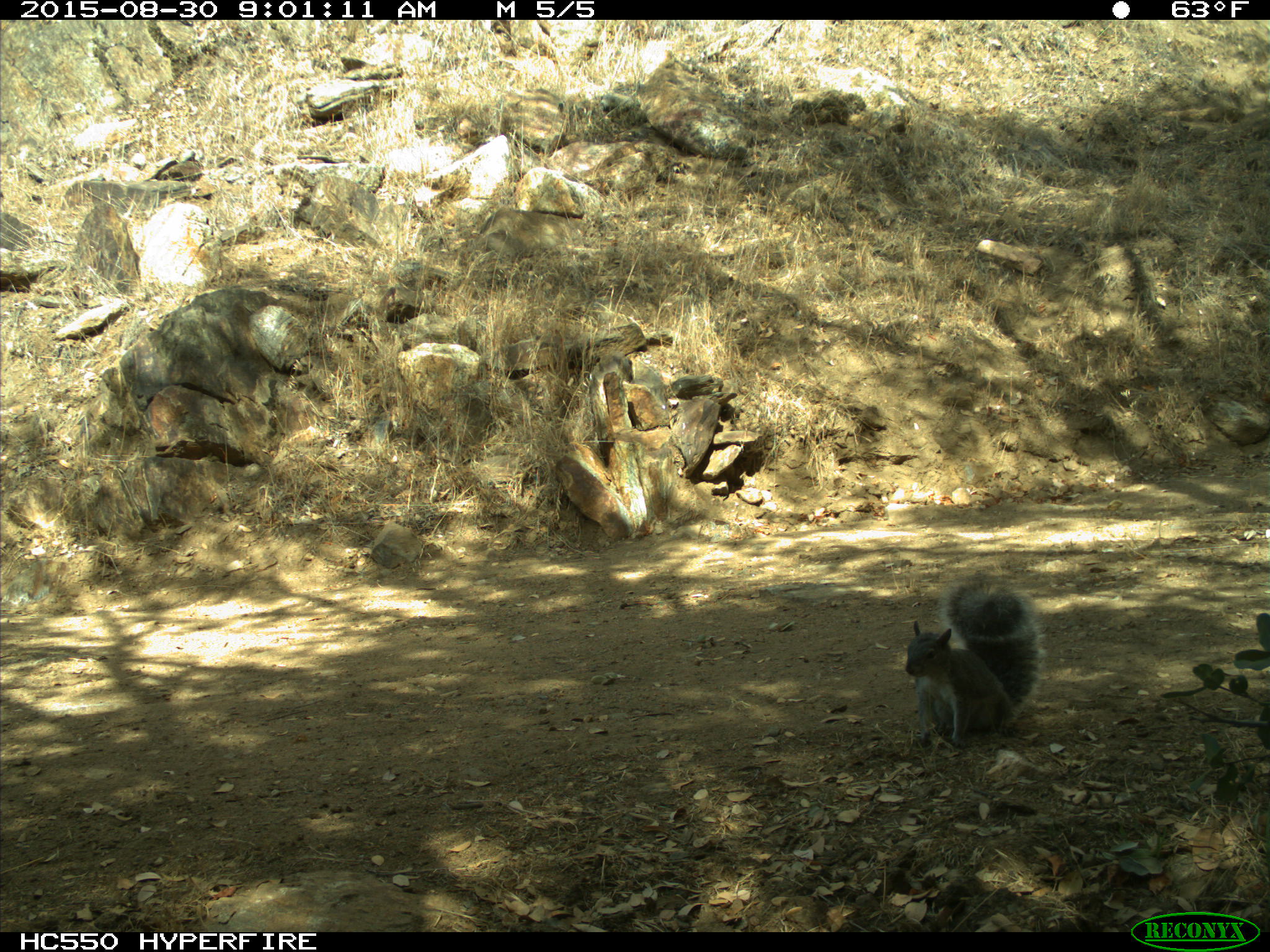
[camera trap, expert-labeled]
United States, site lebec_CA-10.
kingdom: Animalia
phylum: Chordata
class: Mammalia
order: Rodentia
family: Sciuridae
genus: Sciurus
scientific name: Sciurus carolinensis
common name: eastern gray squirrel